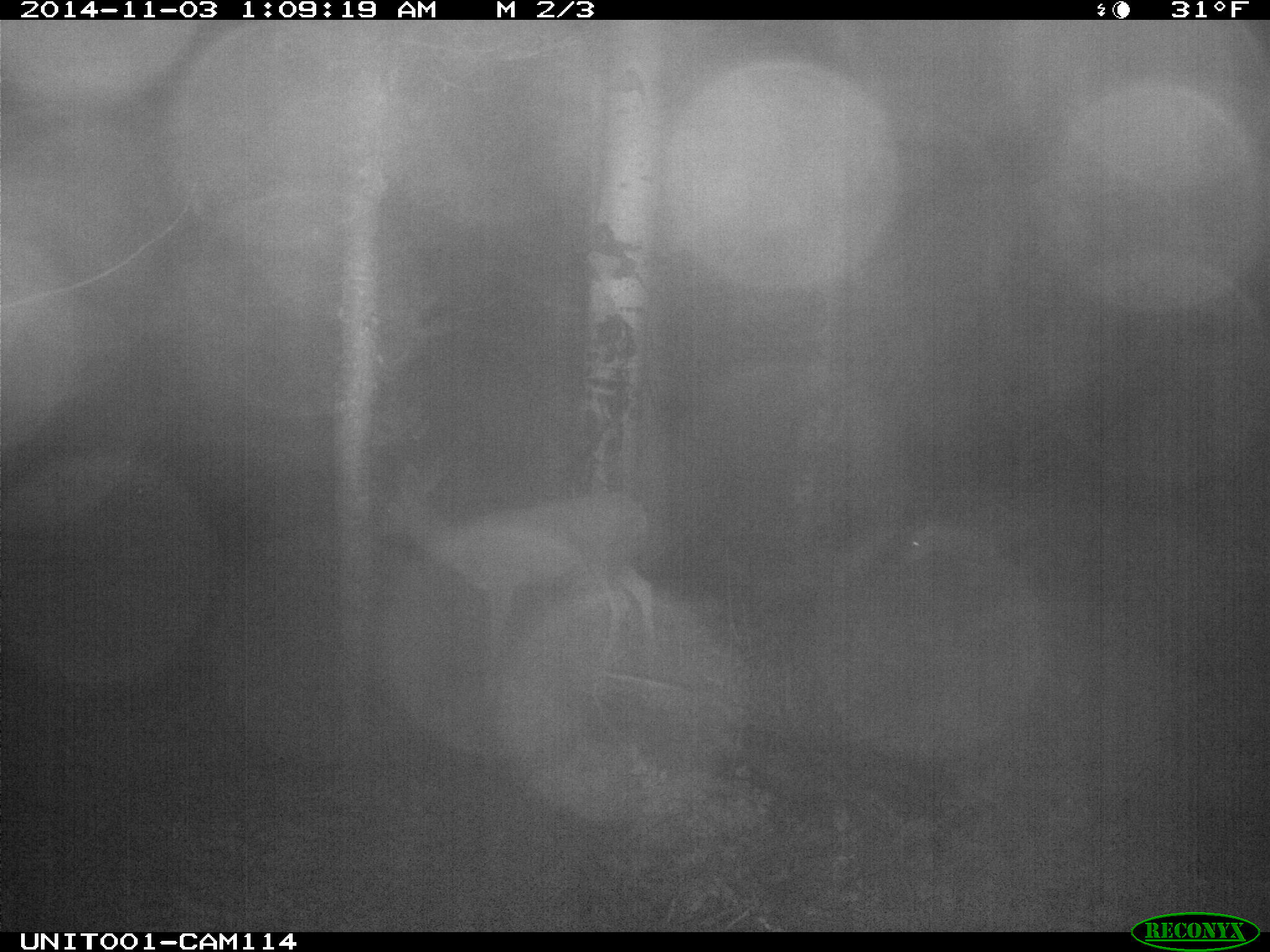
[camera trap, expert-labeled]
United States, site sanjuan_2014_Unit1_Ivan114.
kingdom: Animalia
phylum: Chordata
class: Mammalia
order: Artiodactyla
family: Cervidae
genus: Odocoileus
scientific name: Odocoileus hemionus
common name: mule deer